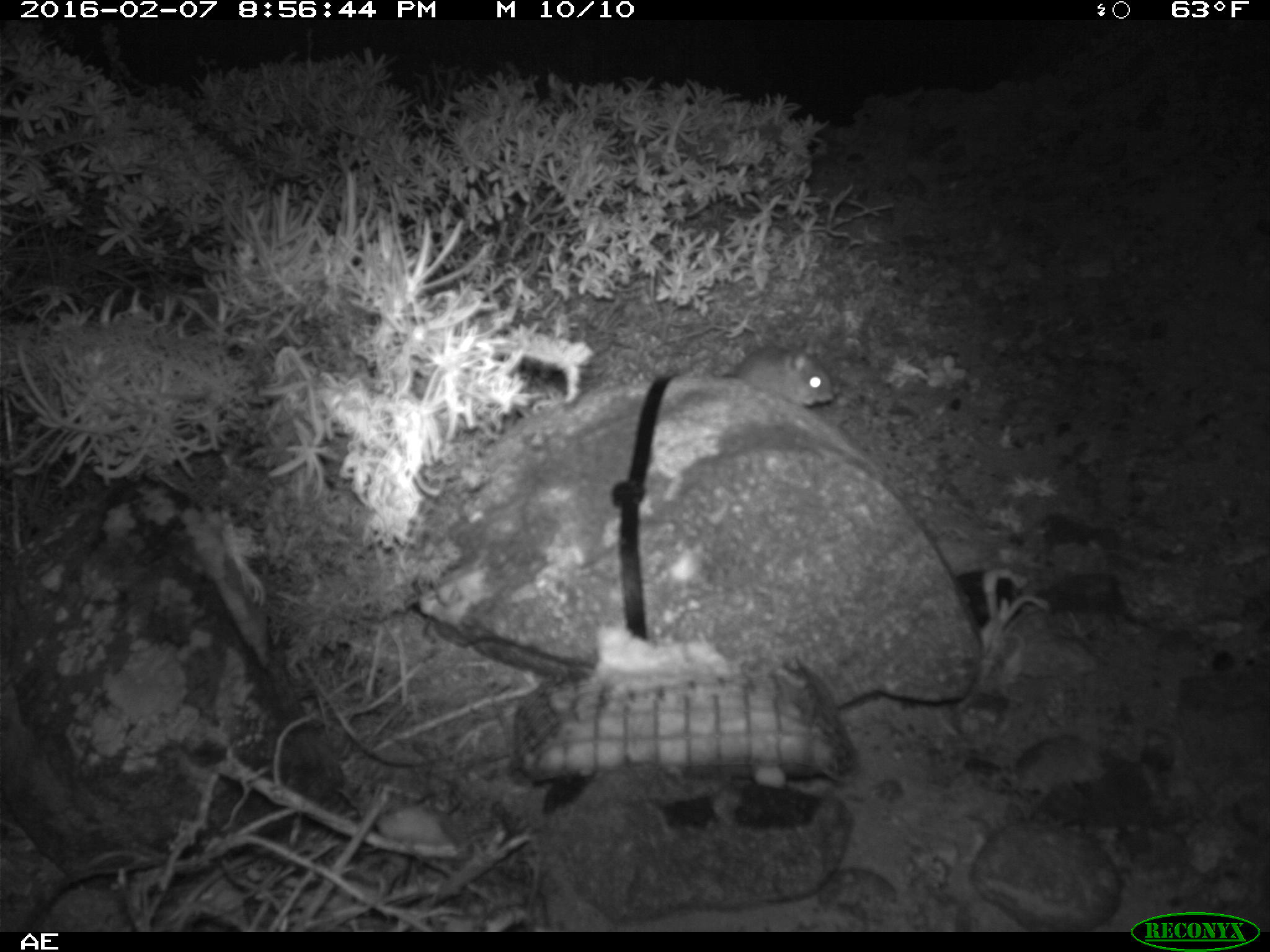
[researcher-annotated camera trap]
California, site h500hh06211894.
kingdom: Animalia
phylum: Chordata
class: Mammalia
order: Rodentia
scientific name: Rodentia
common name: rodent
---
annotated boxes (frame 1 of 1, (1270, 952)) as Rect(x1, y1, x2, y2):
rodent: Rect(722, 344, 833, 408)